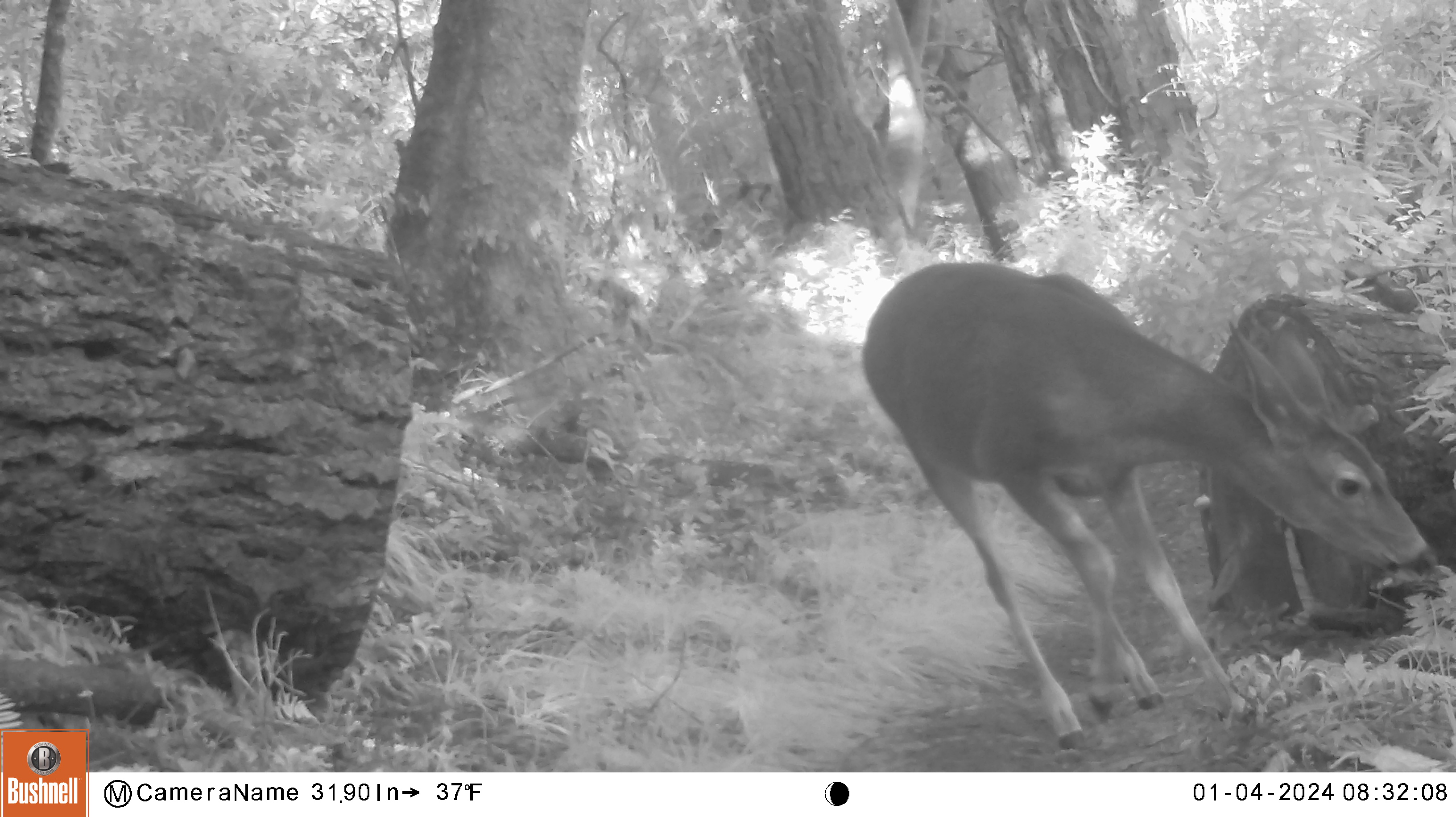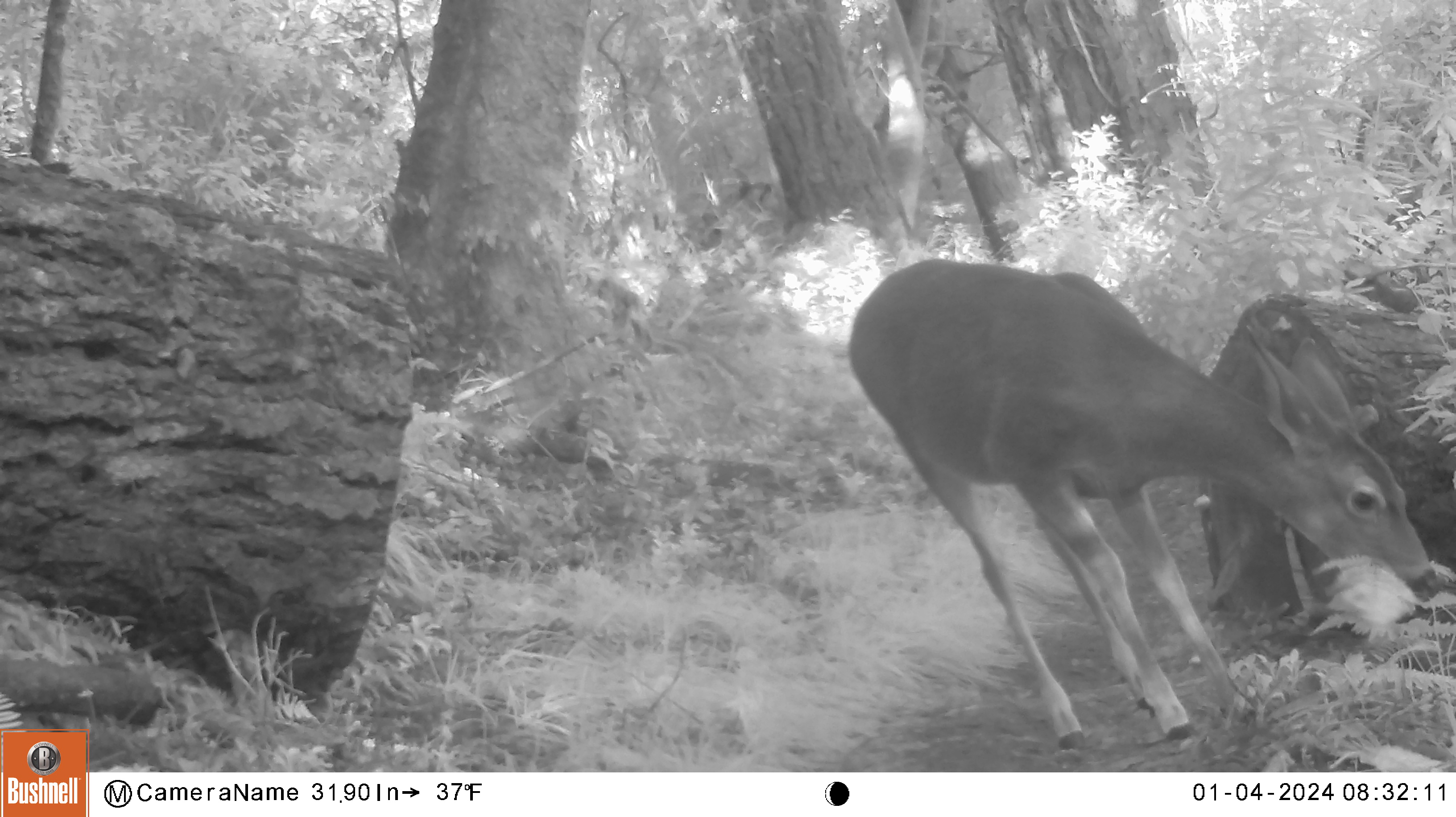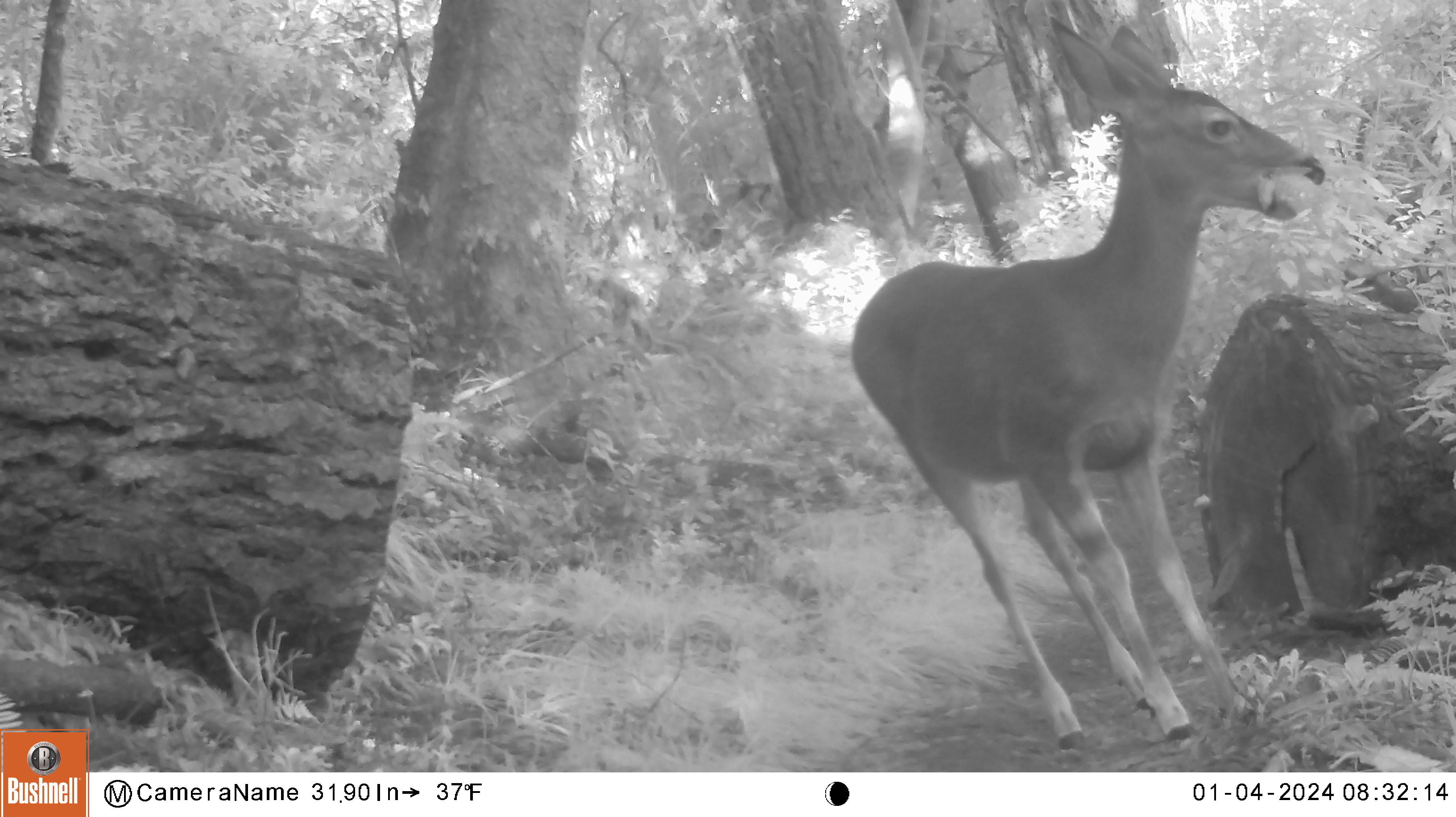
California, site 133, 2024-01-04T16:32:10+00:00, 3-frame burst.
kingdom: Animalia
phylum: Chordata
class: Mammalia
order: Artiodactyla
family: Cervidae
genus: Odocoileus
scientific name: Odocoileus hemionus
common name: mule deer